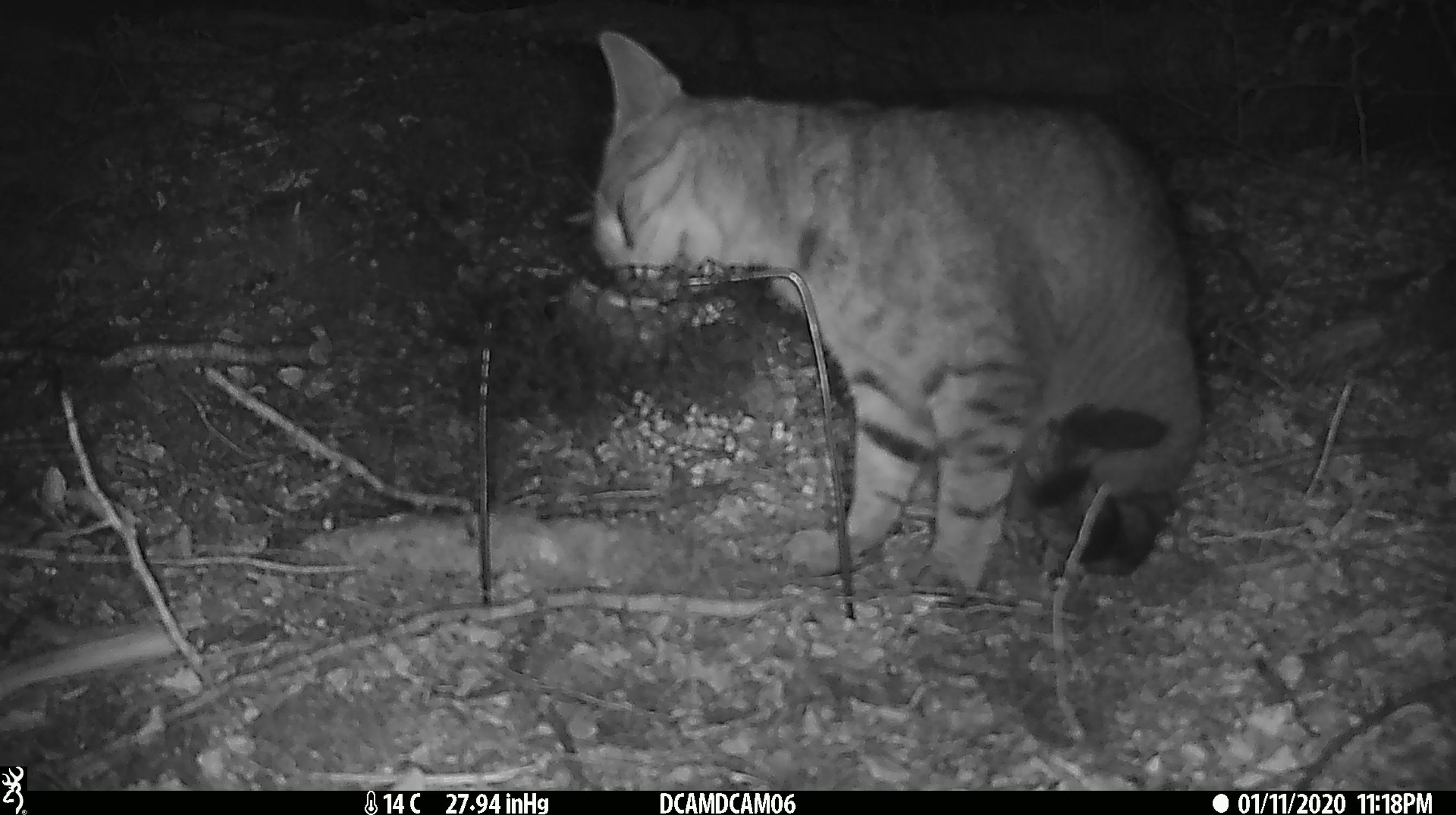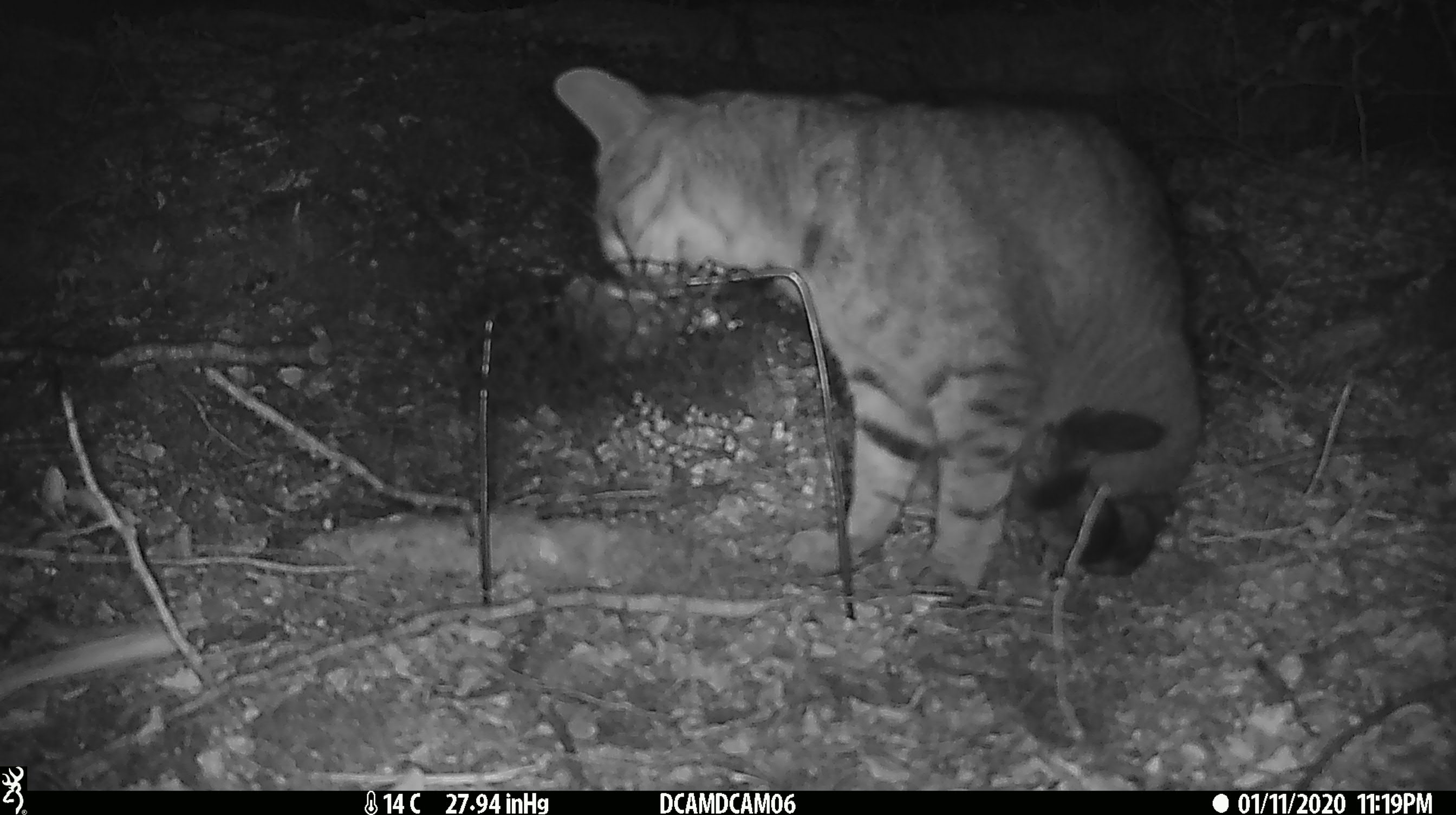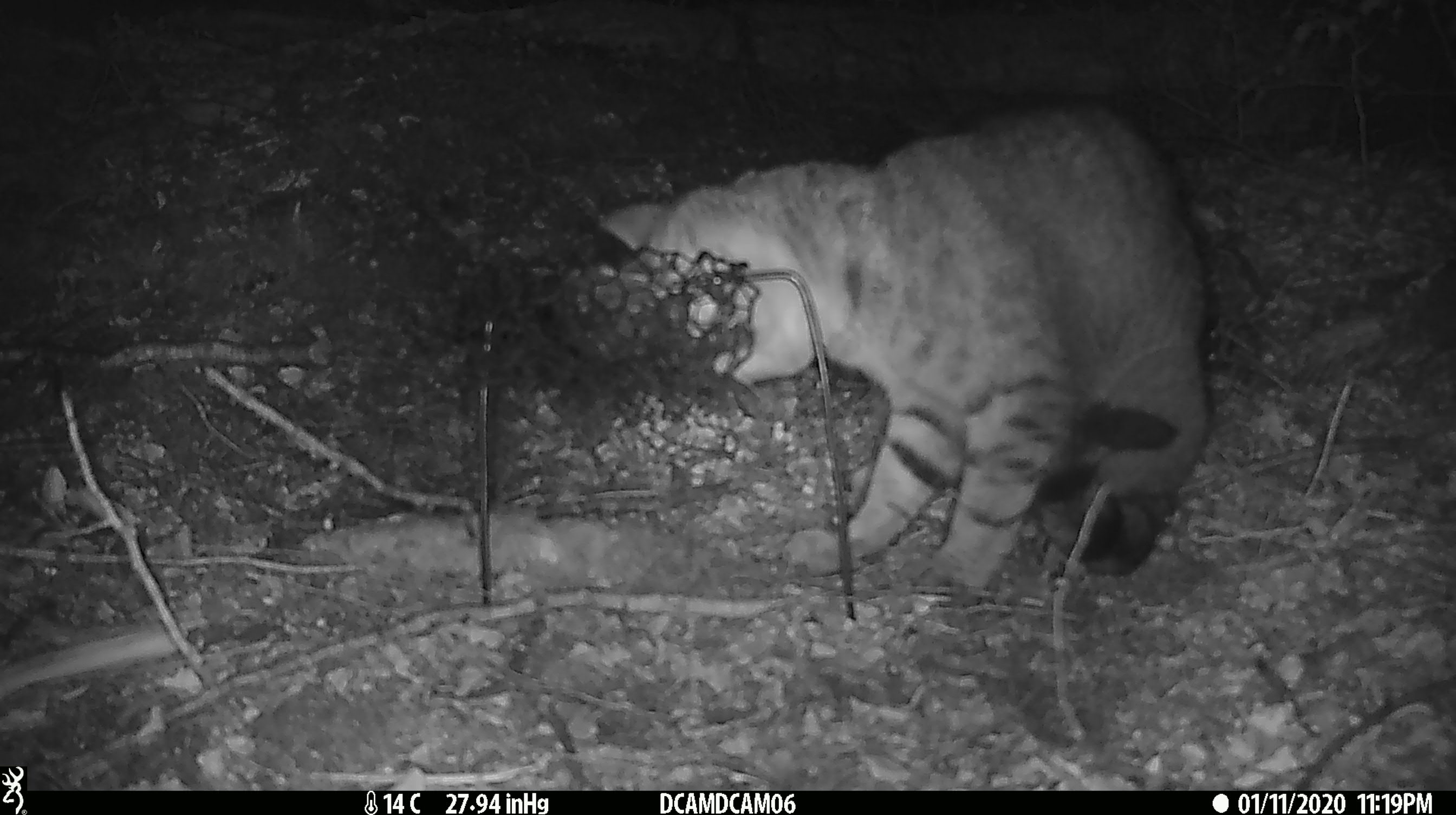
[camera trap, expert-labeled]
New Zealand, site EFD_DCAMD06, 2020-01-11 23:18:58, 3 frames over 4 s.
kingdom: Animalia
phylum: Chordata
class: Mammalia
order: Carnivora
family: Felidae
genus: Felis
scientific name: Felis catus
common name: domestic cat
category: cat